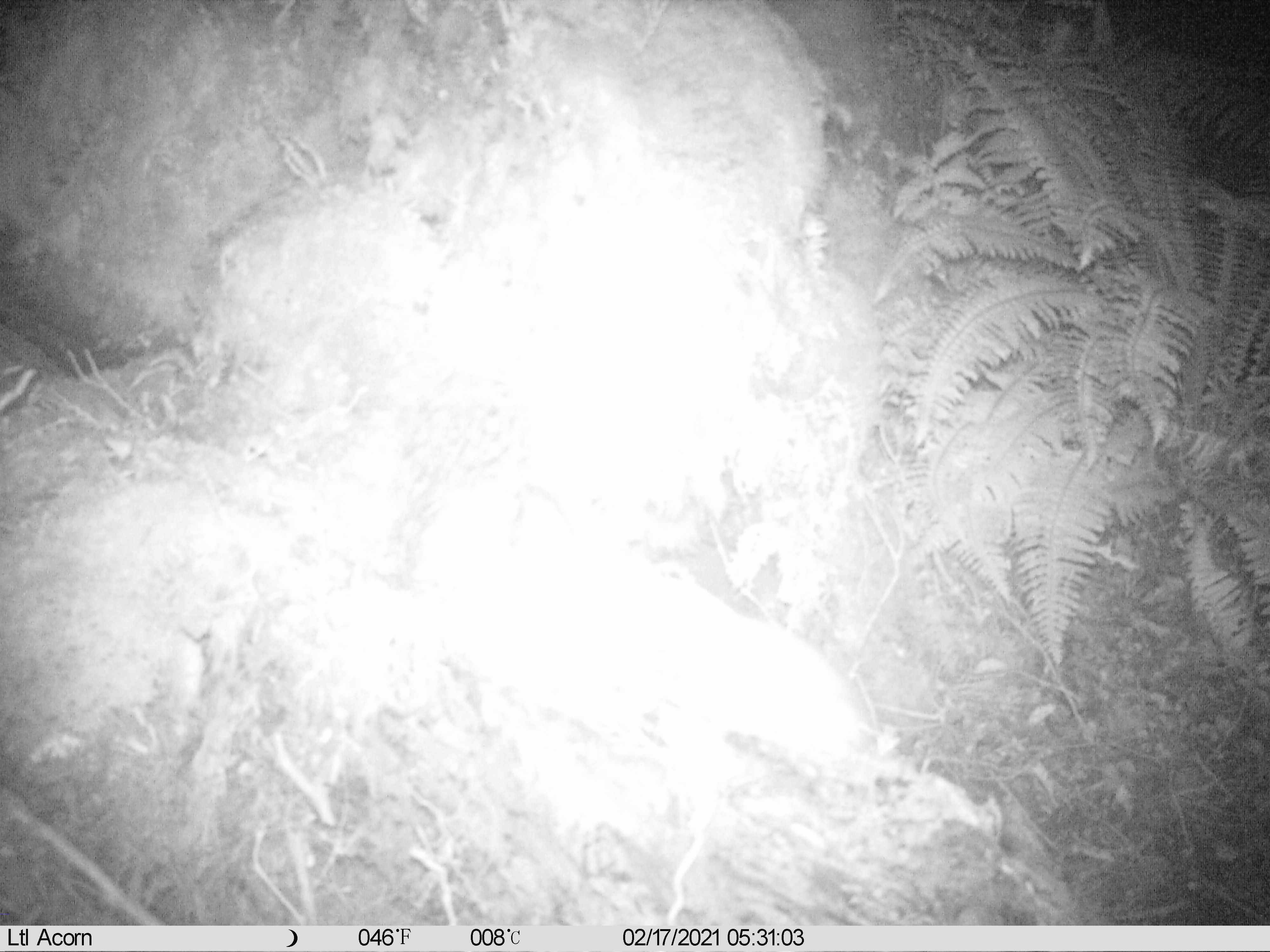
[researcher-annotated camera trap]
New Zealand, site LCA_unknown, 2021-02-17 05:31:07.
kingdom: Animalia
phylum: Chordata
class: Mammalia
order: Carnivora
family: Mustelidae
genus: Mustela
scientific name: Mustela erminea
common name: stoat